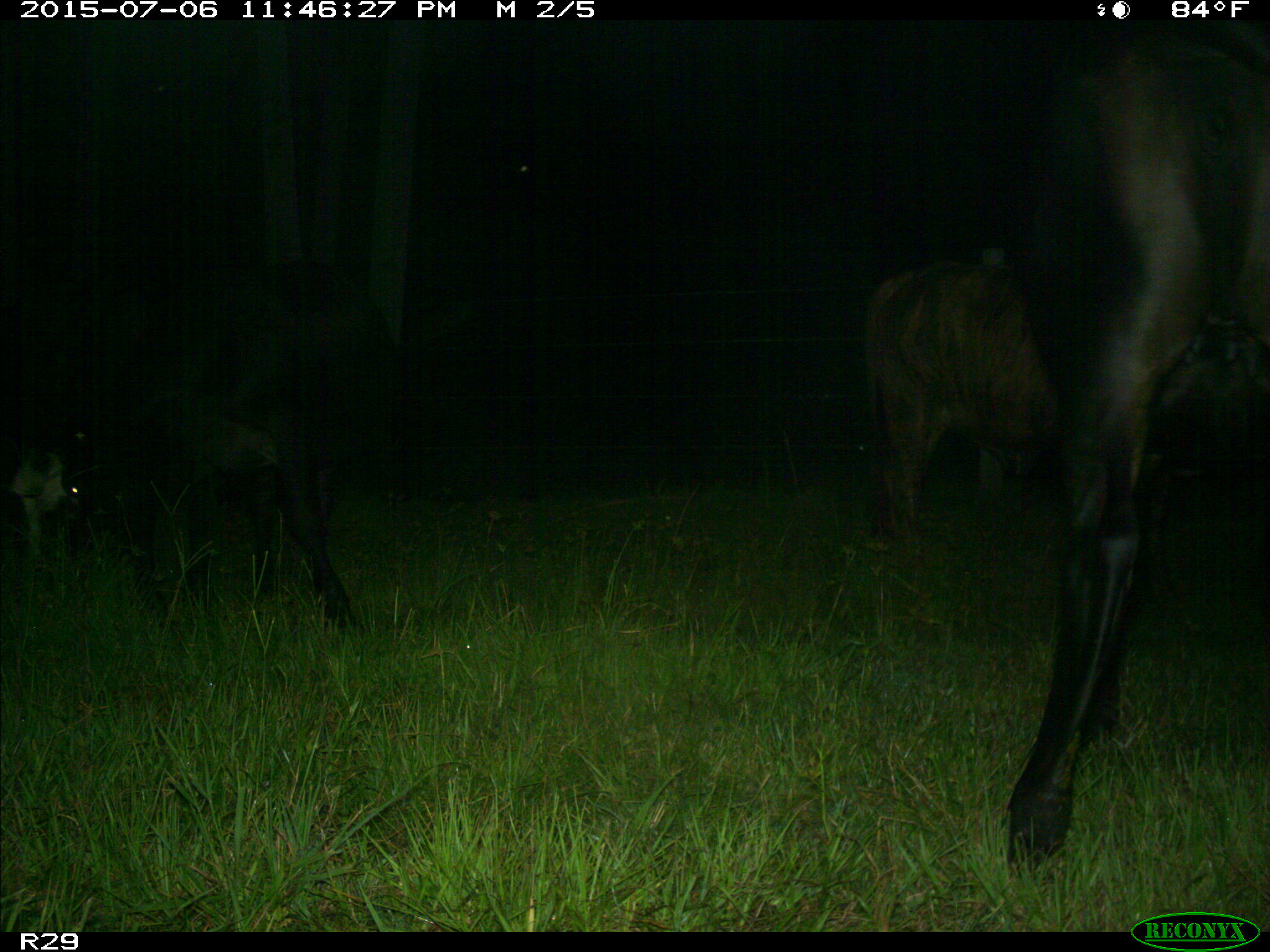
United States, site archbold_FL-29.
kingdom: Animalia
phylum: Chordata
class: Mammalia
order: Artiodactyla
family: Bovidae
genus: Bos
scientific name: Bos taurus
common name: domestic cow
Bos taurus (domestic cow).